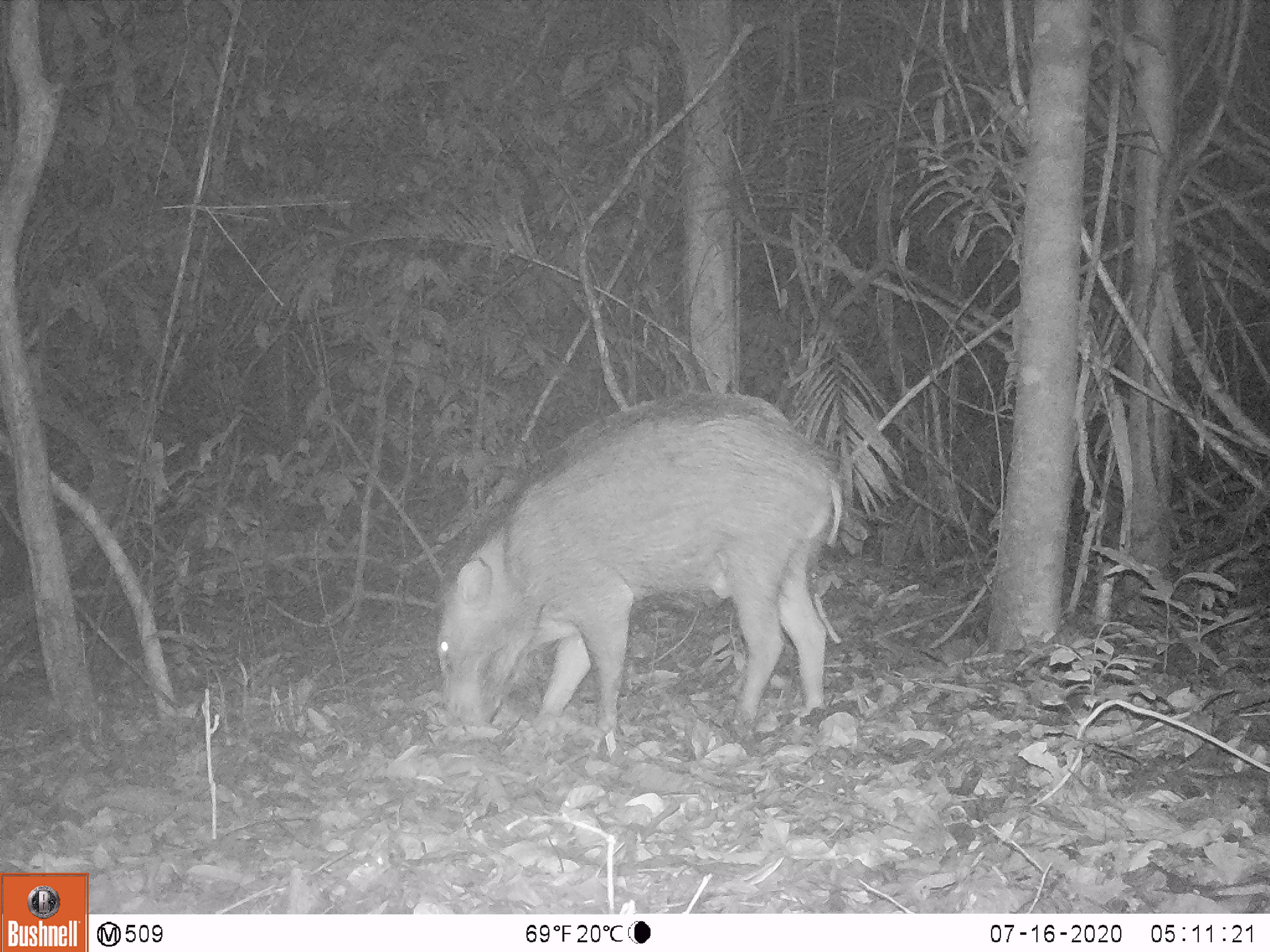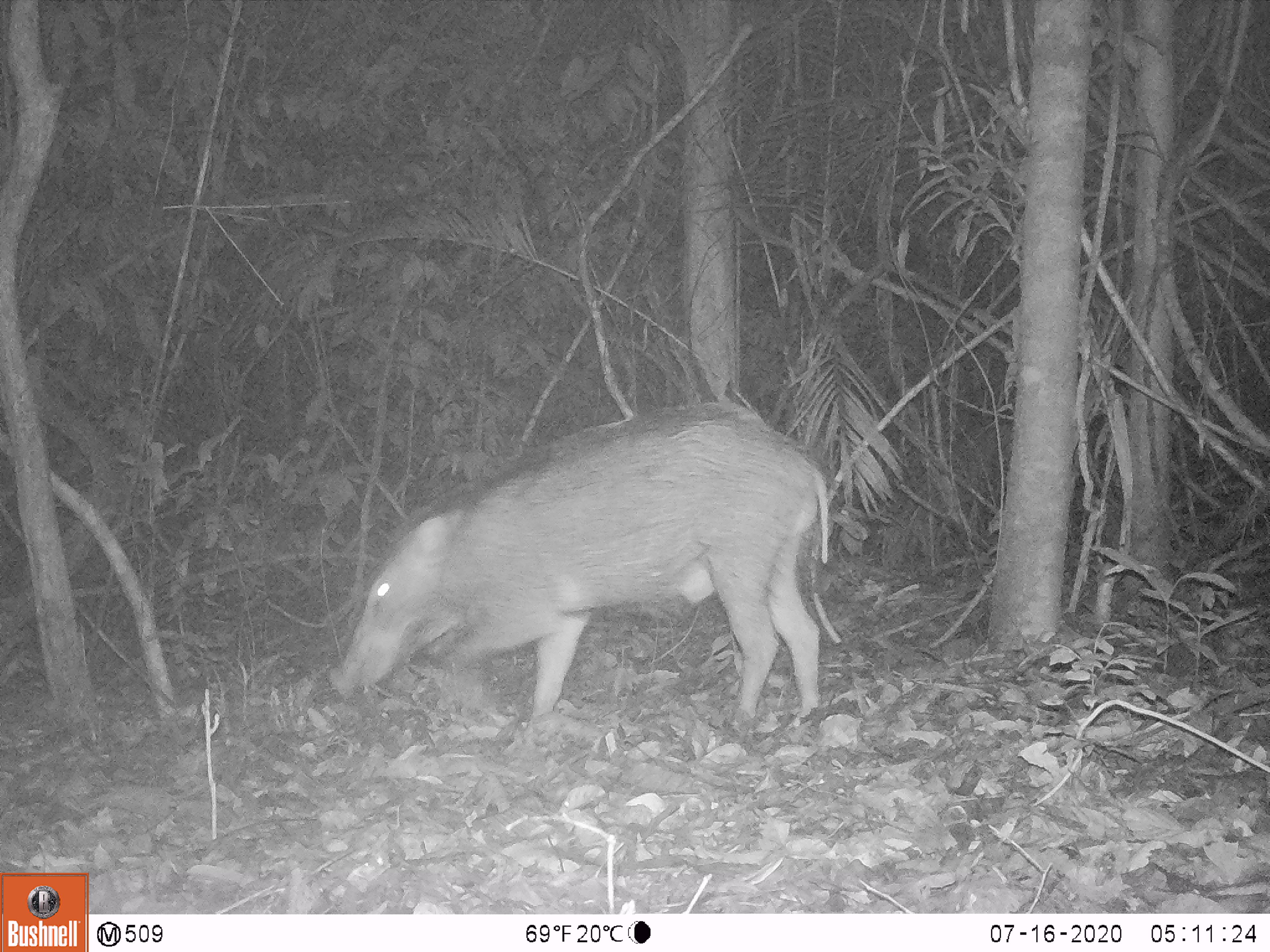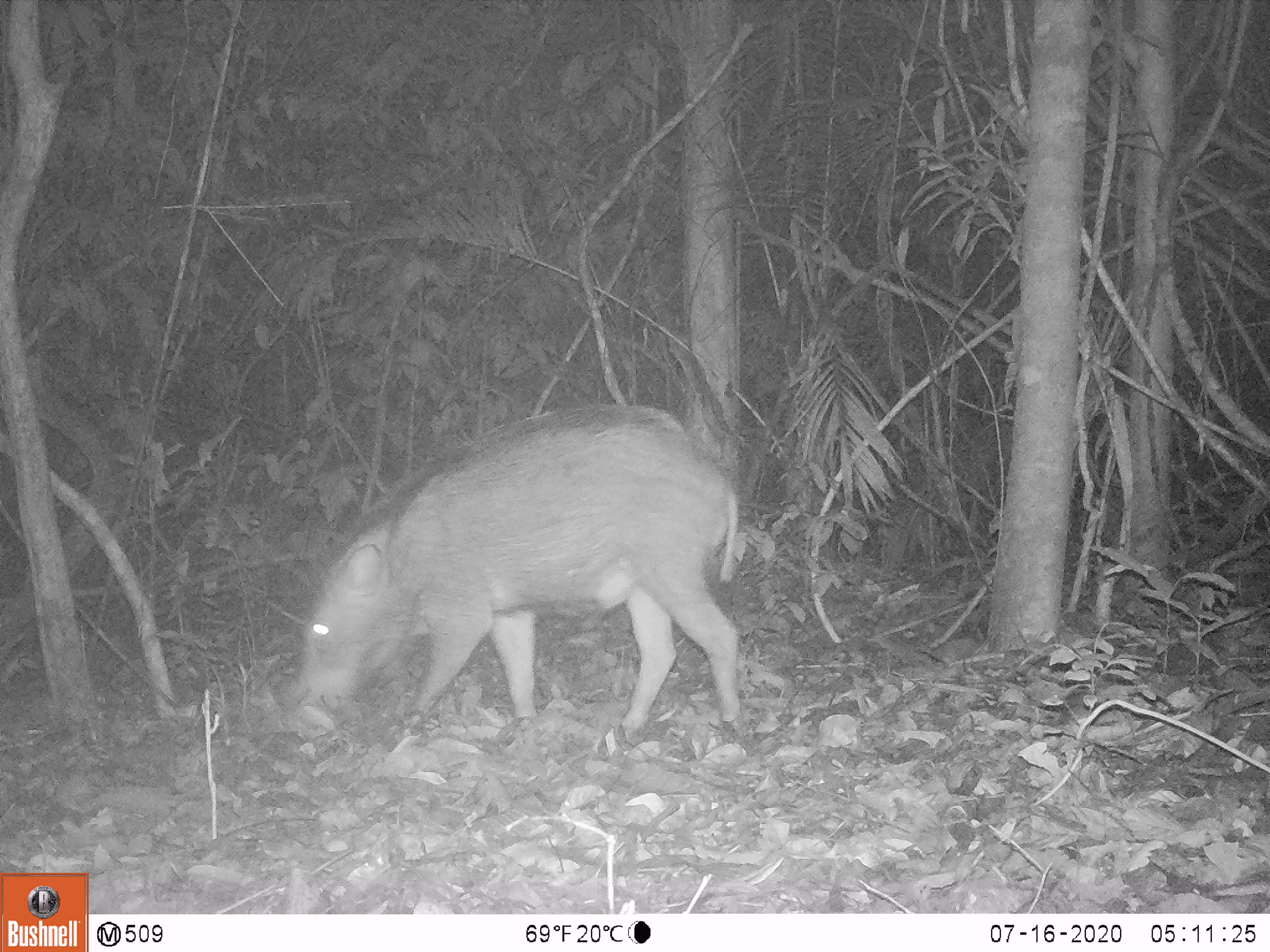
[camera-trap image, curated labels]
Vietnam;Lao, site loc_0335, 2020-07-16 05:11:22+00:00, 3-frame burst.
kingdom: Animalia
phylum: Chordata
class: Mammalia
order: Artiodactyla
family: Suidae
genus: Sus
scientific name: Sus scrofa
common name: eurasian wild pig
Eurasian wild pig (Sus scrofa). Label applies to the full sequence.